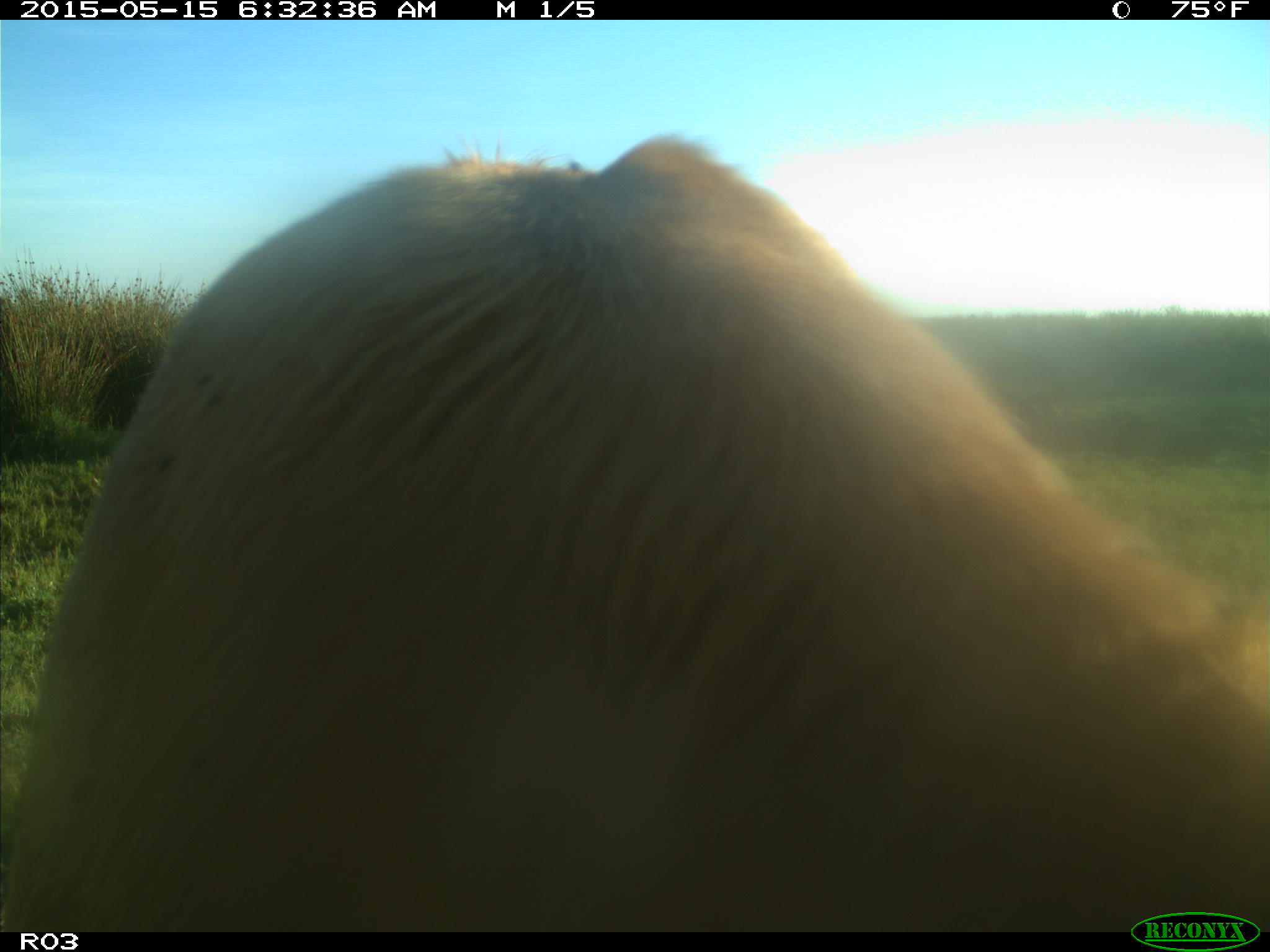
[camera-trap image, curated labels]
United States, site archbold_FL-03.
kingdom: Animalia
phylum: Chordata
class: Mammalia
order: Artiodactyla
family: Bovidae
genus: Bos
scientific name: Bos taurus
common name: domestic cow